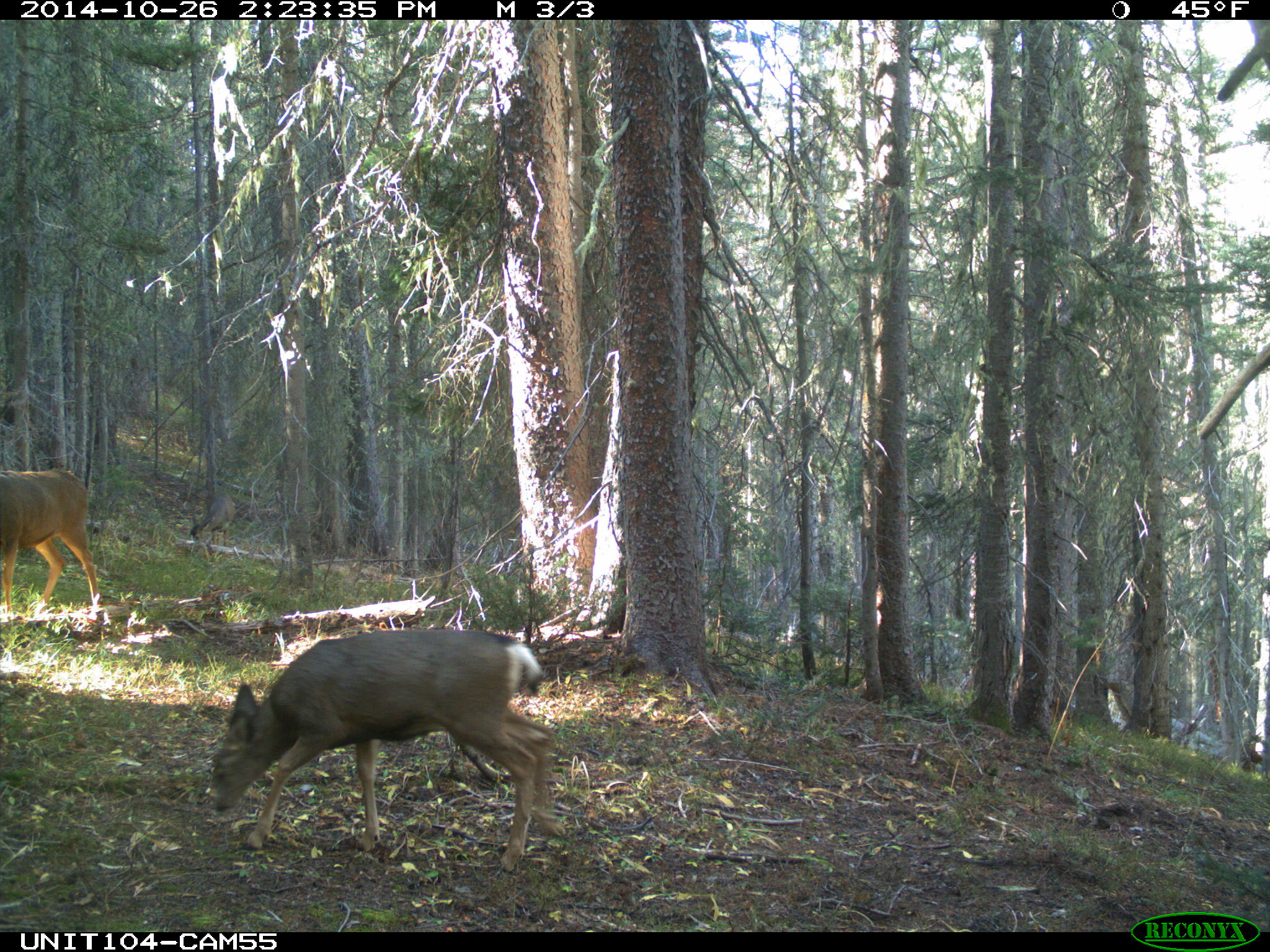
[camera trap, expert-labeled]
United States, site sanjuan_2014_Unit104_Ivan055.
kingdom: Animalia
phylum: Chordata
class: Mammalia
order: Artiodactyla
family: Cervidae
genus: Odocoileus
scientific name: Odocoileus hemionus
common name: mule deer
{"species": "Odocoileus hemionus (mule deer)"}